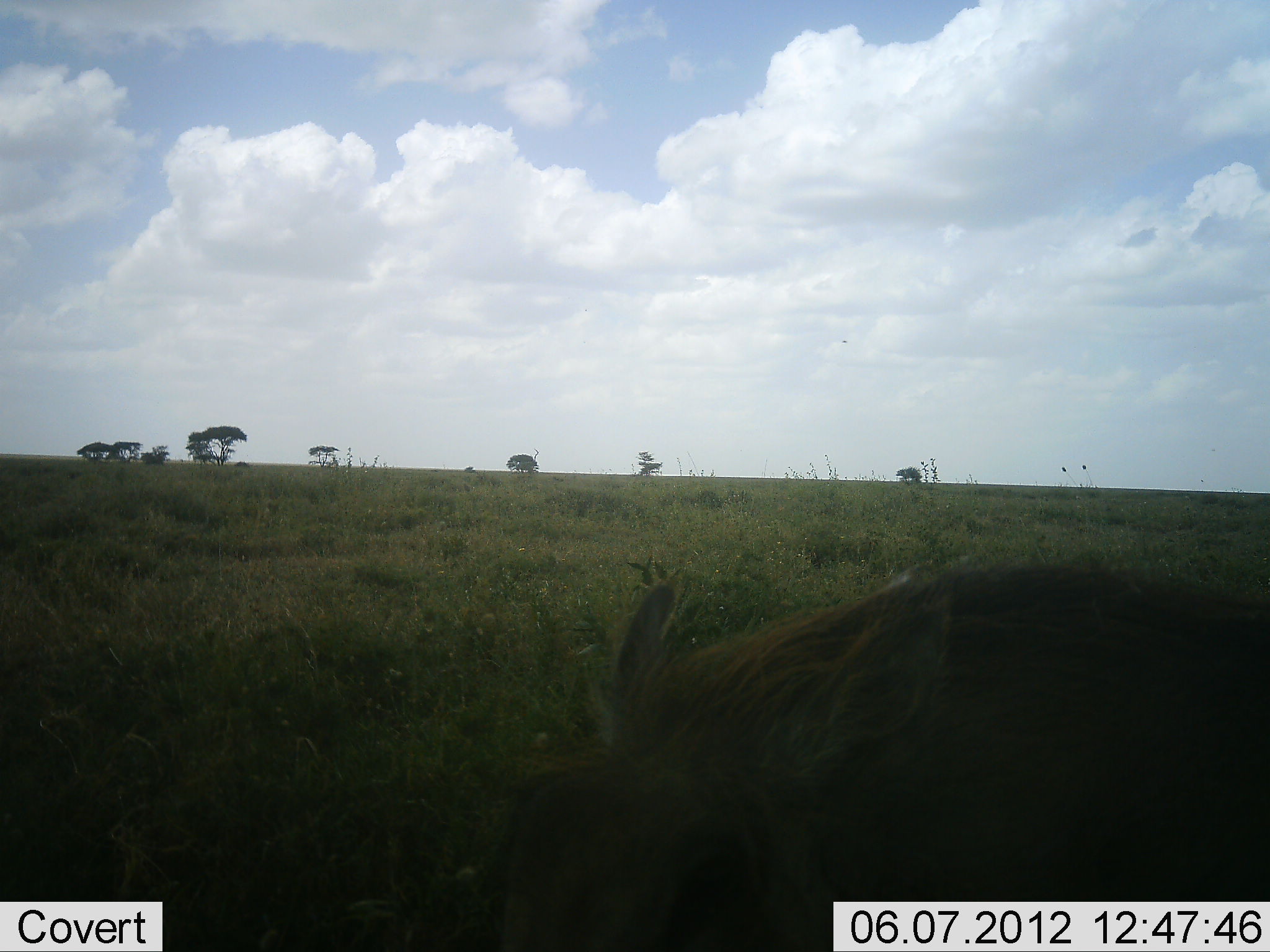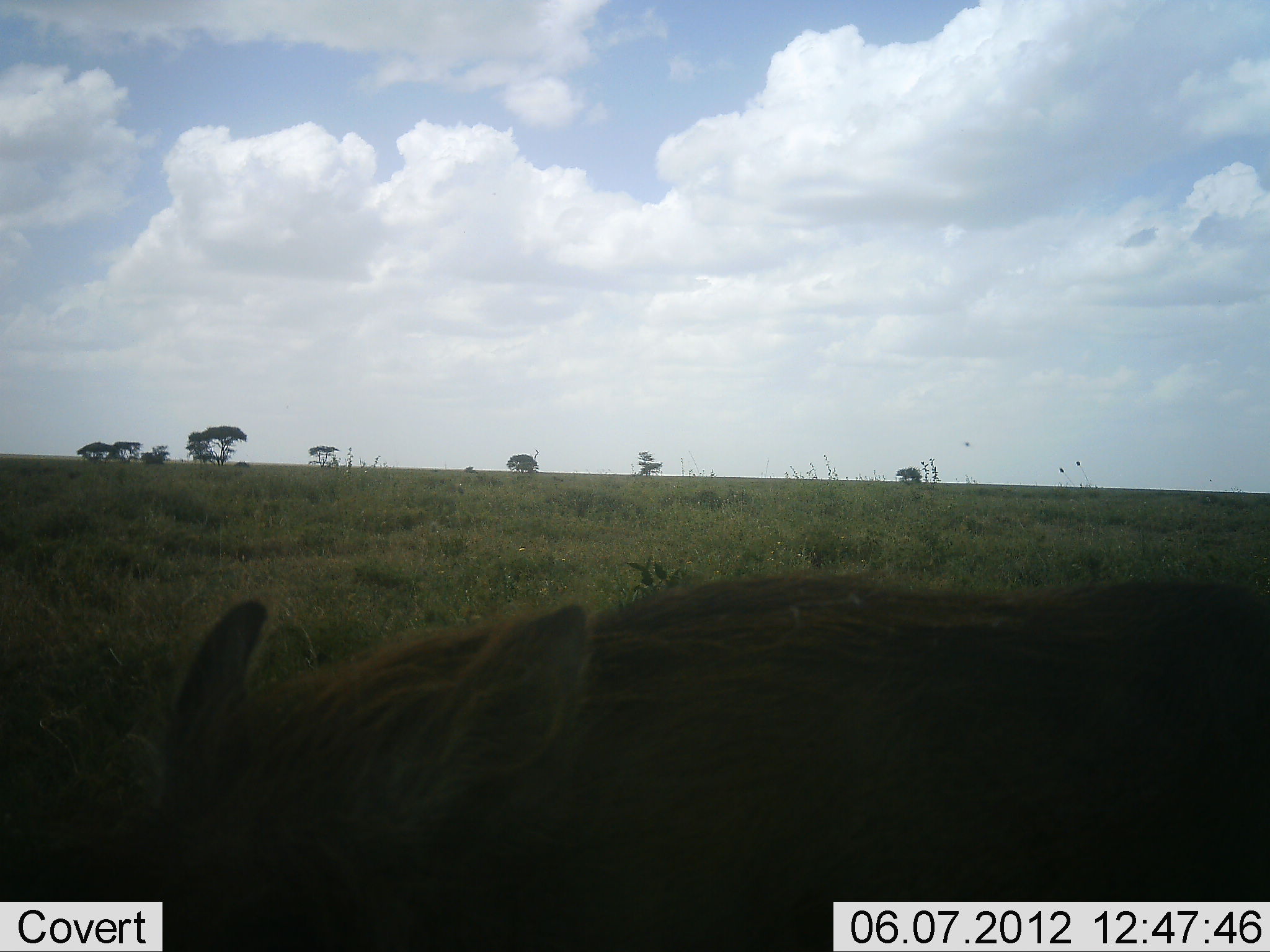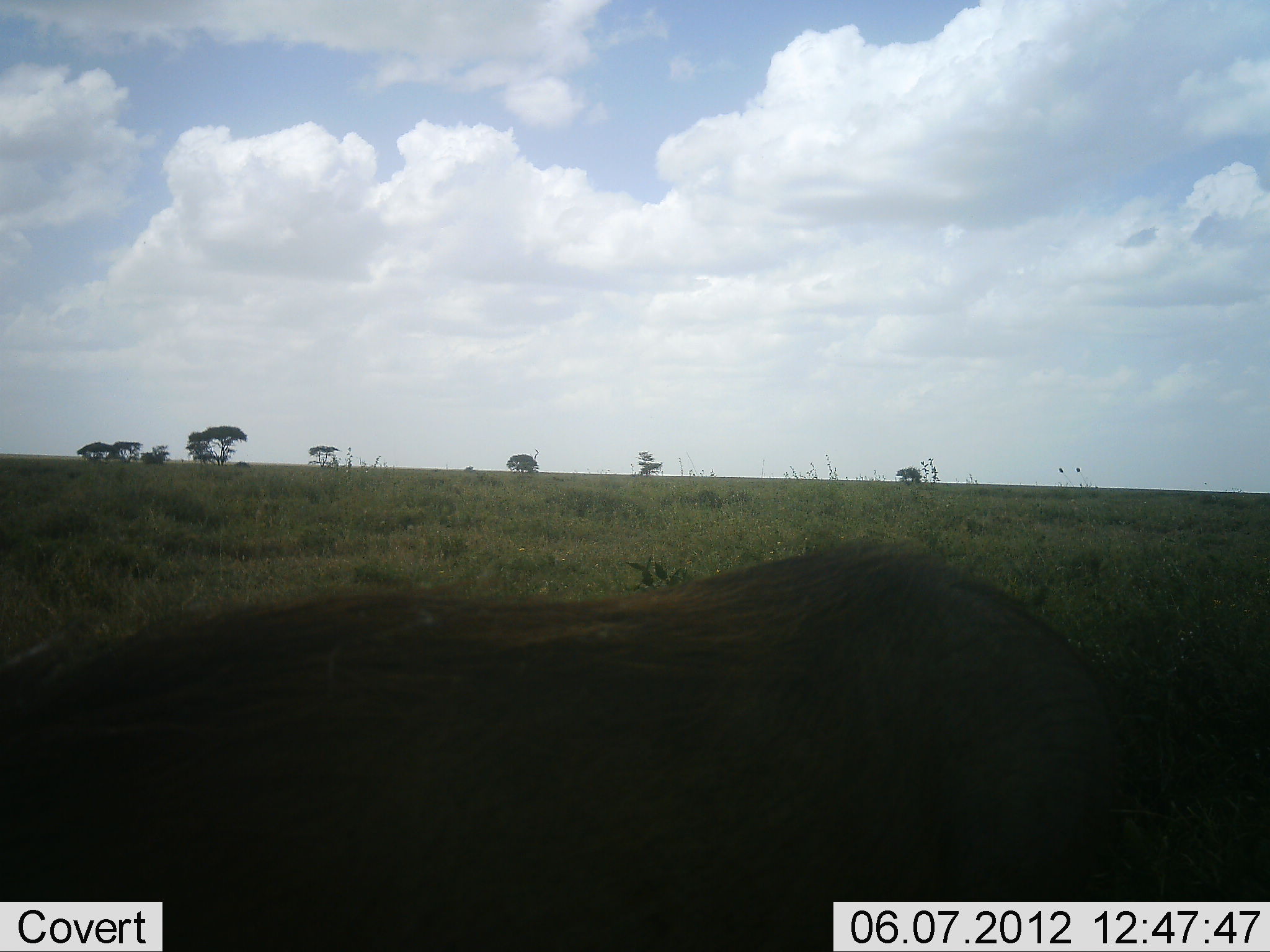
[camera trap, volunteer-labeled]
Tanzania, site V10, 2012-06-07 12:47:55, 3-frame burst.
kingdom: Animalia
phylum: Chordata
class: Mammalia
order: Artiodactyla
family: Suidae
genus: Phacochoerus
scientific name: Phacochoerus africanus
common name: warthog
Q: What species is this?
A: Warthog (Phacochoerus africanus).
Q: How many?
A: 1.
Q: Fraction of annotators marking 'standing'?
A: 10%.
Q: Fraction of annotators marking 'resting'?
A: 0%.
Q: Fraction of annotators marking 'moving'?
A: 100%.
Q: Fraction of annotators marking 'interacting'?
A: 0%.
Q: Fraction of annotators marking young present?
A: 0%.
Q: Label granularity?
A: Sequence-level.